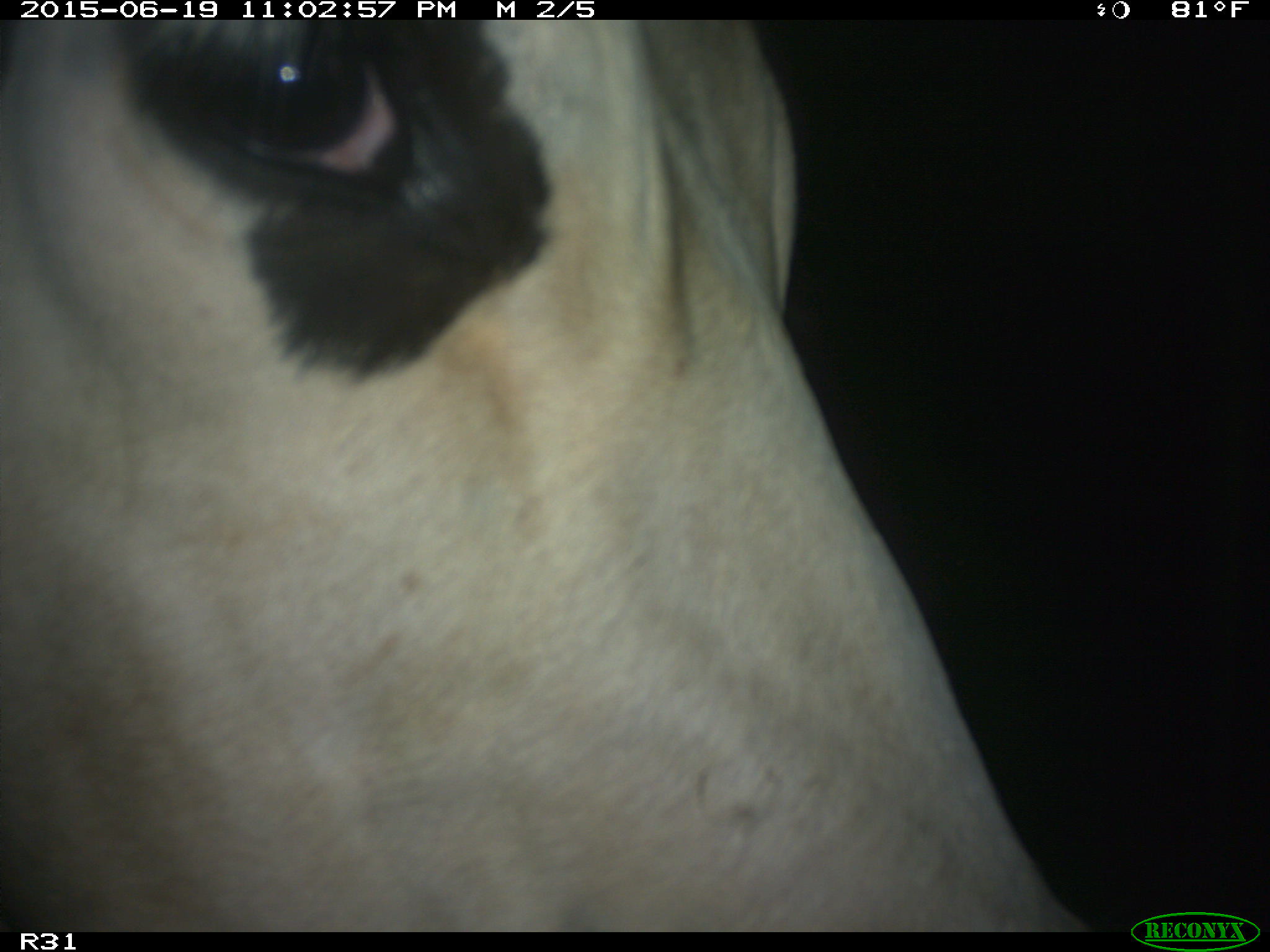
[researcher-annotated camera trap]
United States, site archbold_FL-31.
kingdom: Animalia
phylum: Chordata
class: Mammalia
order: Artiodactyla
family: Bovidae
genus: Bos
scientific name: Bos taurus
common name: domestic cow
Bos taurus (domestic cow).